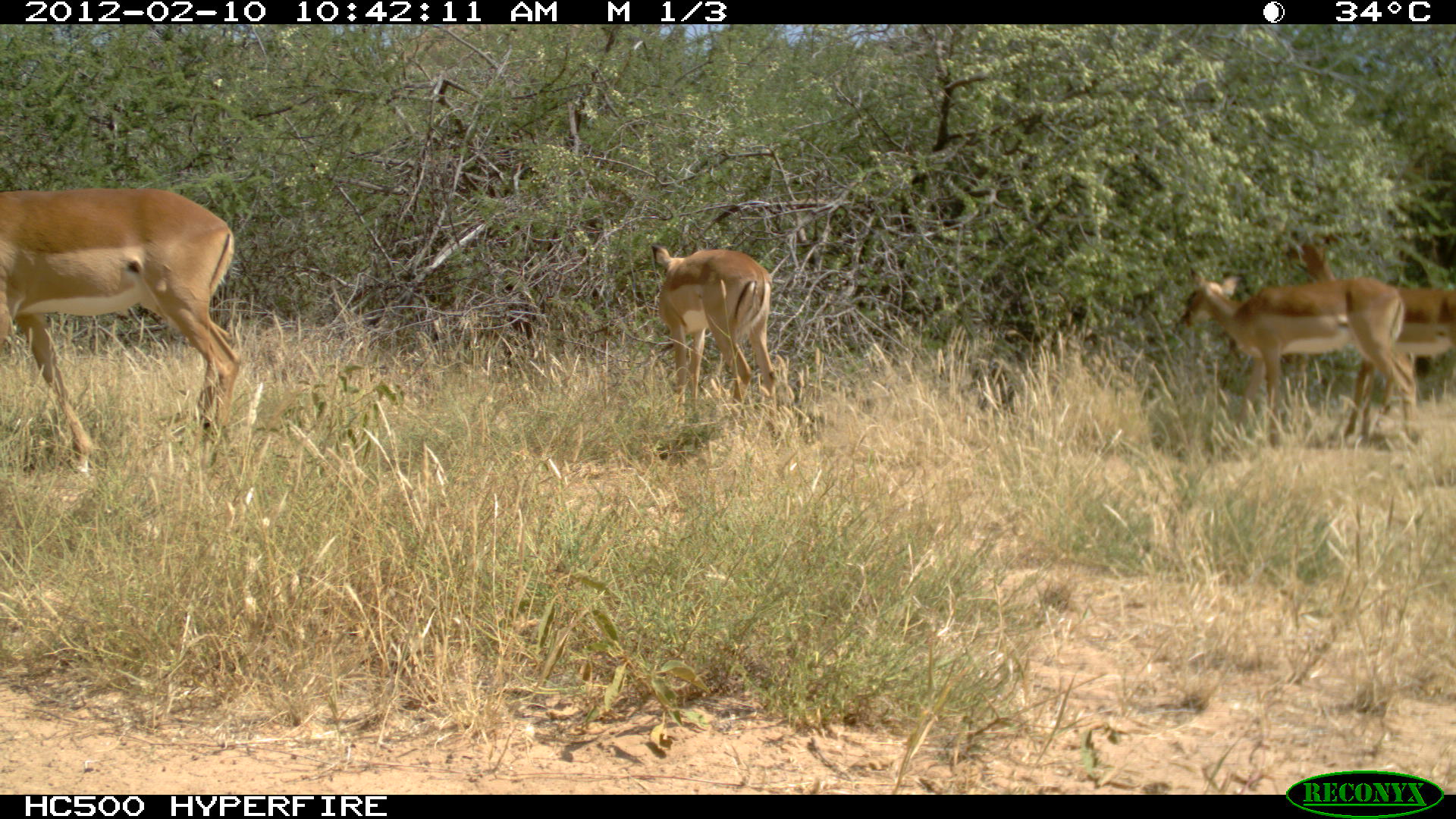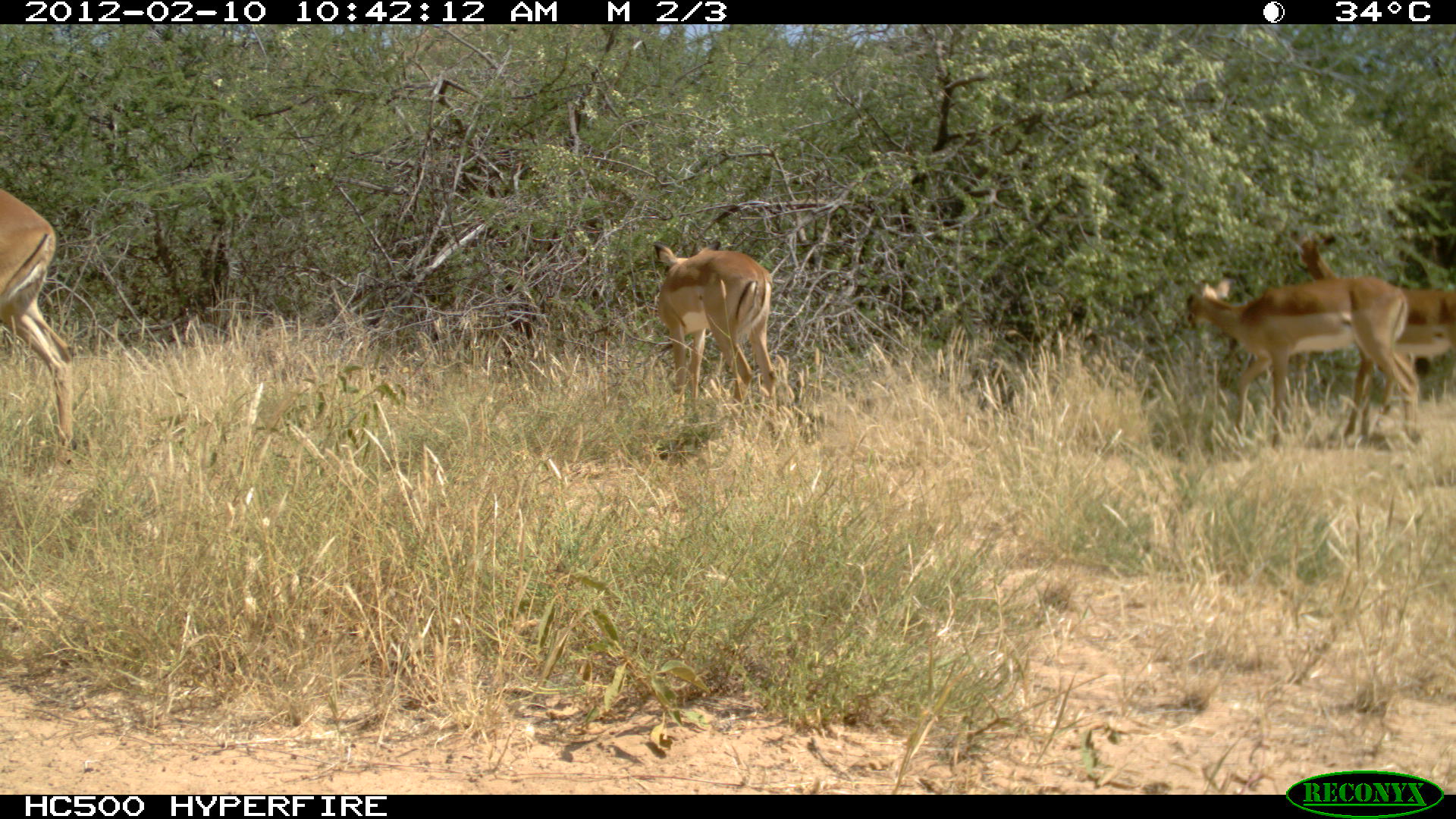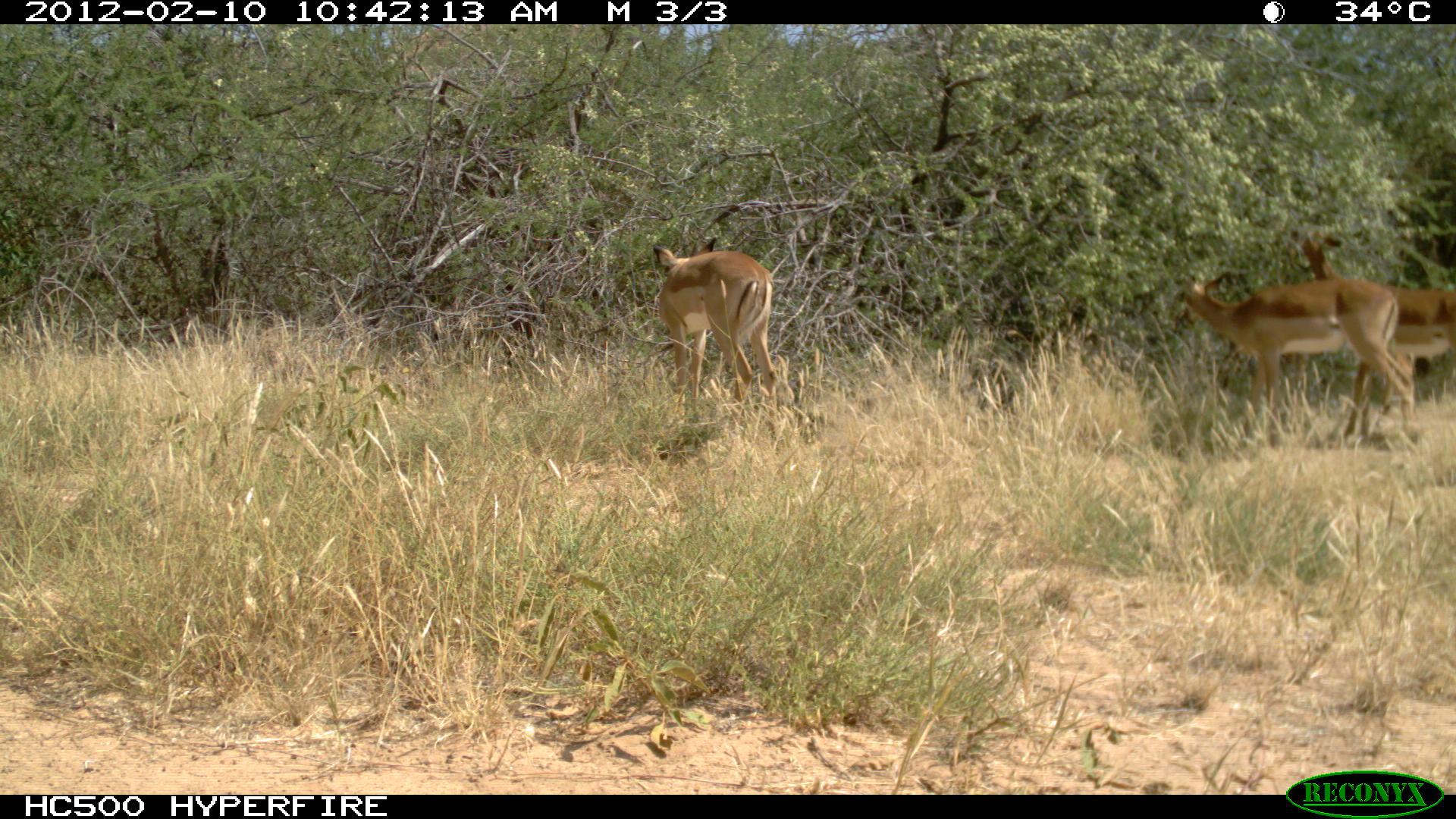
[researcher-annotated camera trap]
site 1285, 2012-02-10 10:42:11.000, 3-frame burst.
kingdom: Animalia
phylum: Chordata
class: Mammalia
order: Artiodactyla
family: Bovidae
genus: Aepyceros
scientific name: Aepyceros melampus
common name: impala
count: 4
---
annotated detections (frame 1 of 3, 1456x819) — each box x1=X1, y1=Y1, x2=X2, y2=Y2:
aepyceros melampus: x1=0, y1=186, x2=242, y2=473; x1=1174, y1=266, x2=1420, y2=449; x1=1279, y1=233, x2=1456, y2=439; x1=650, y1=243, x2=778, y2=424